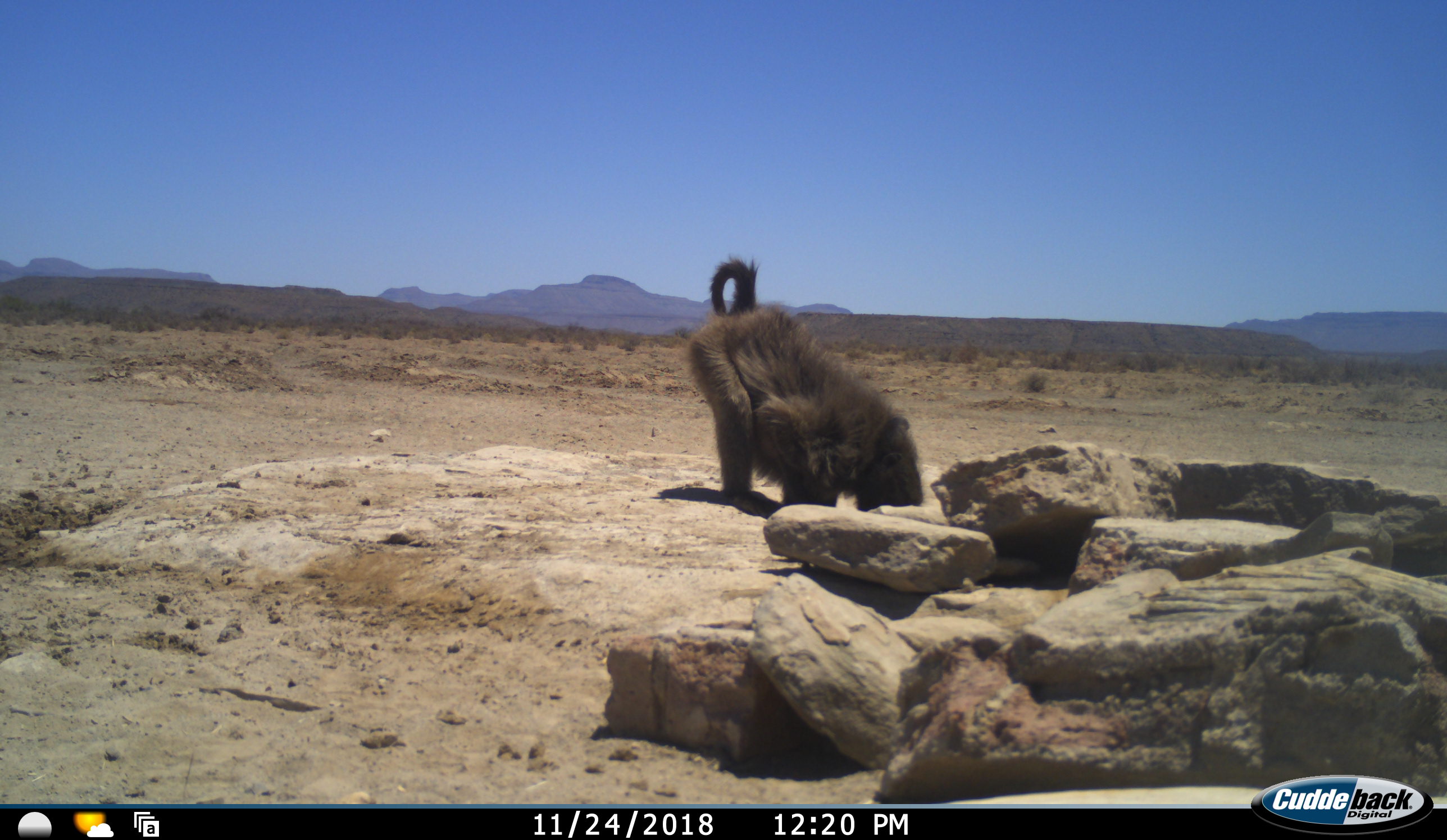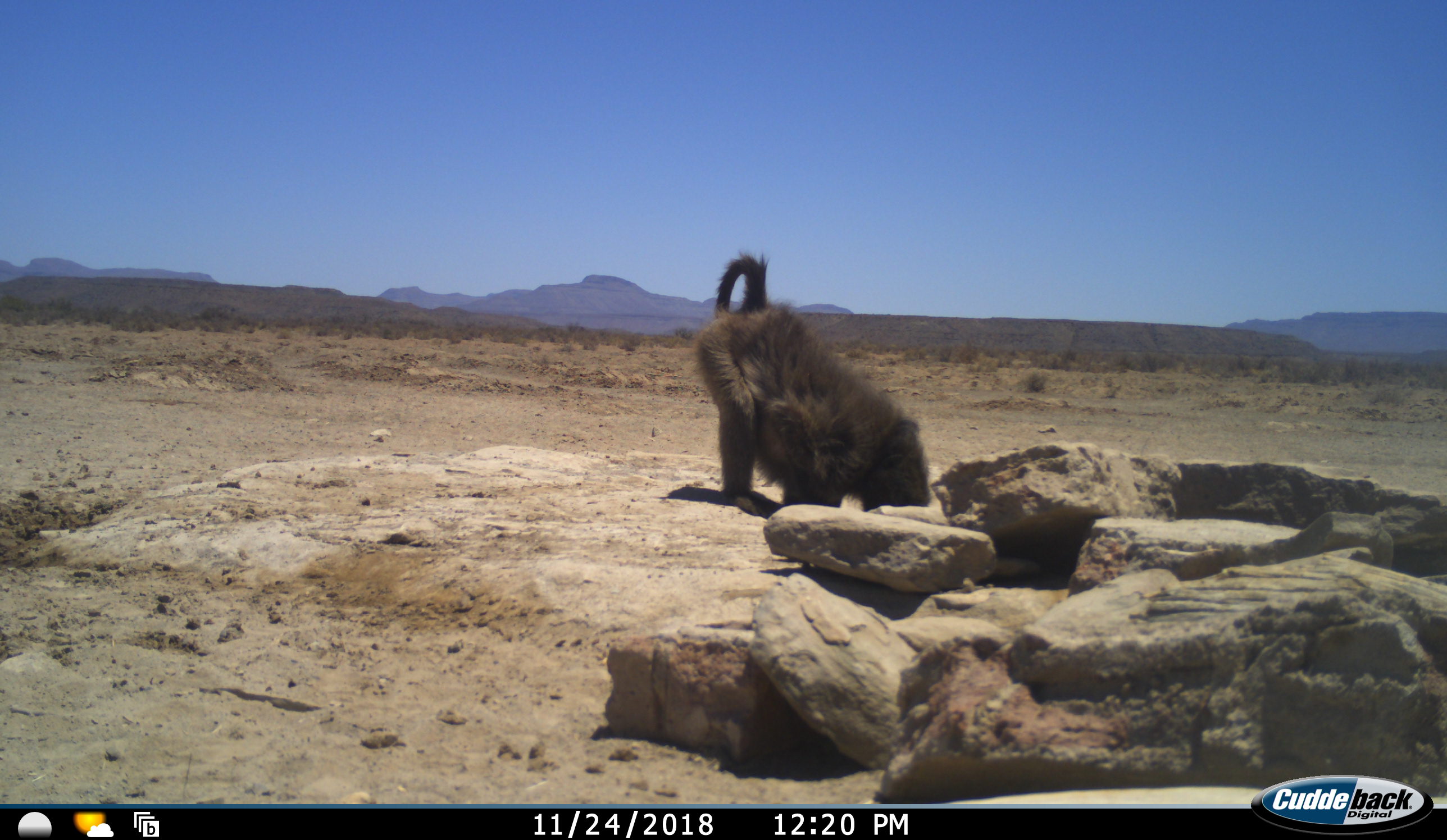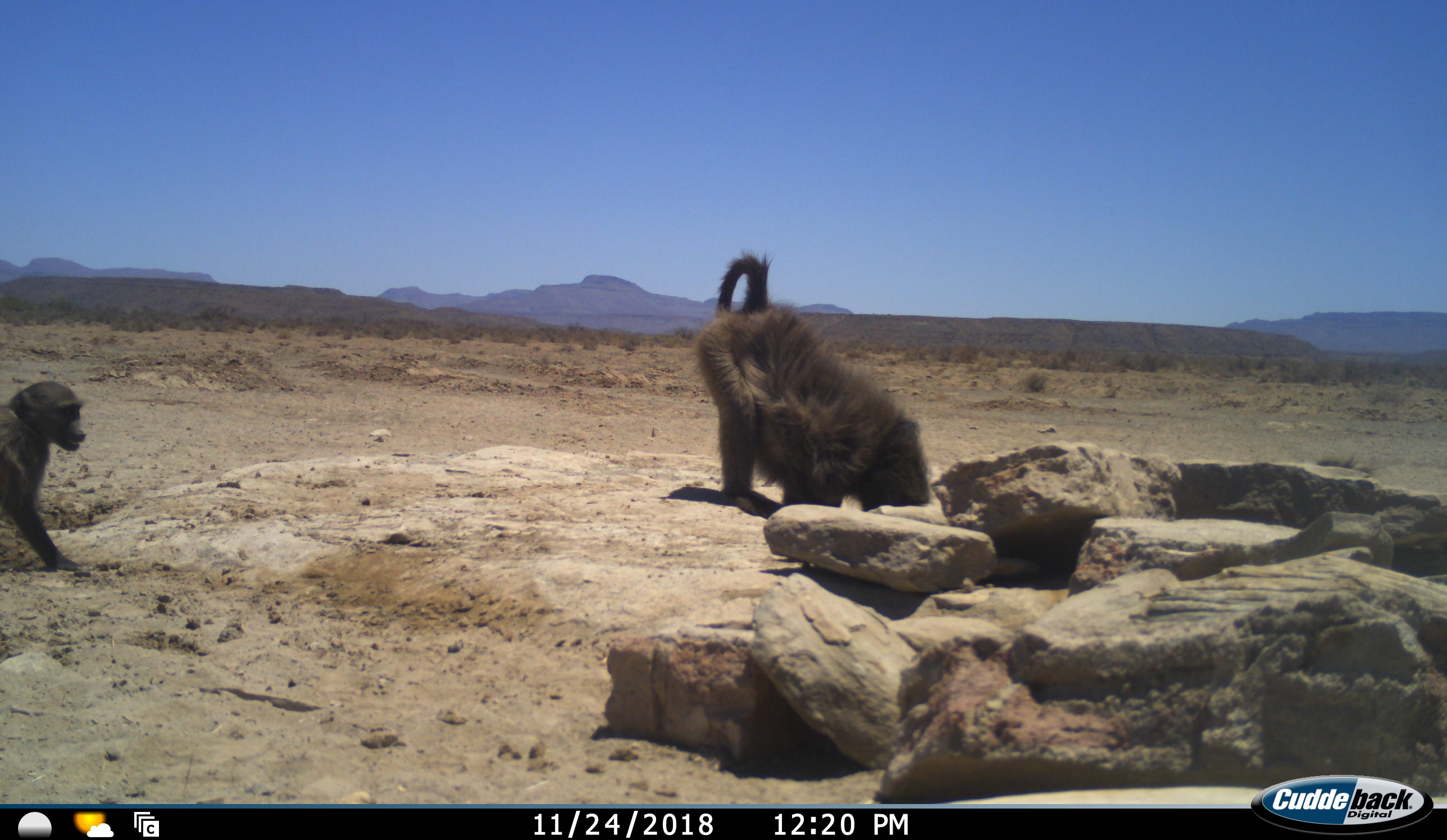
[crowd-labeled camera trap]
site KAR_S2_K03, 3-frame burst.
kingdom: Animalia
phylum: Chordata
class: Mammalia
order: Primates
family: Cercopithecidae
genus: Papio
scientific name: Papio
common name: baboon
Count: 3.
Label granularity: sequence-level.